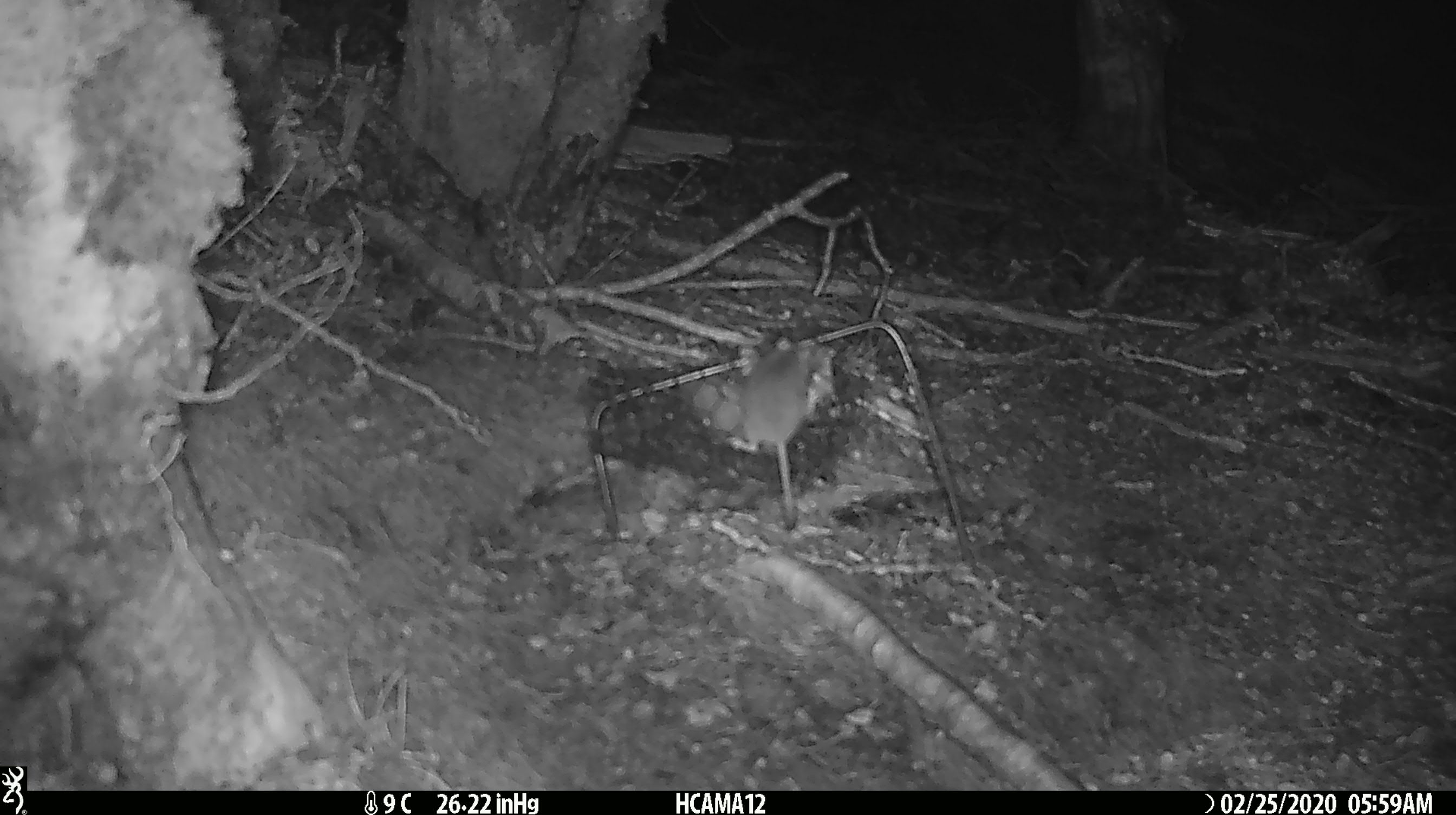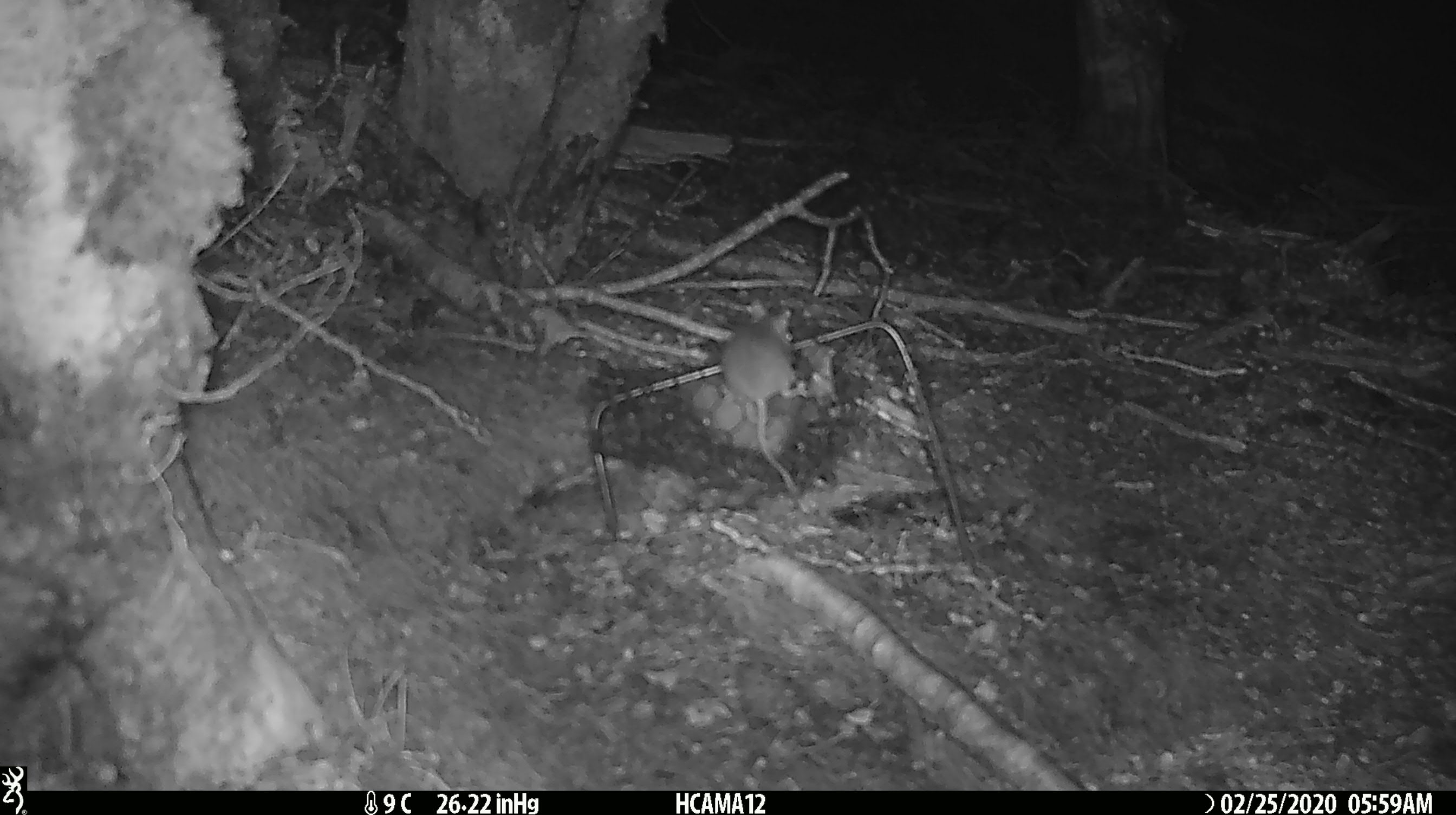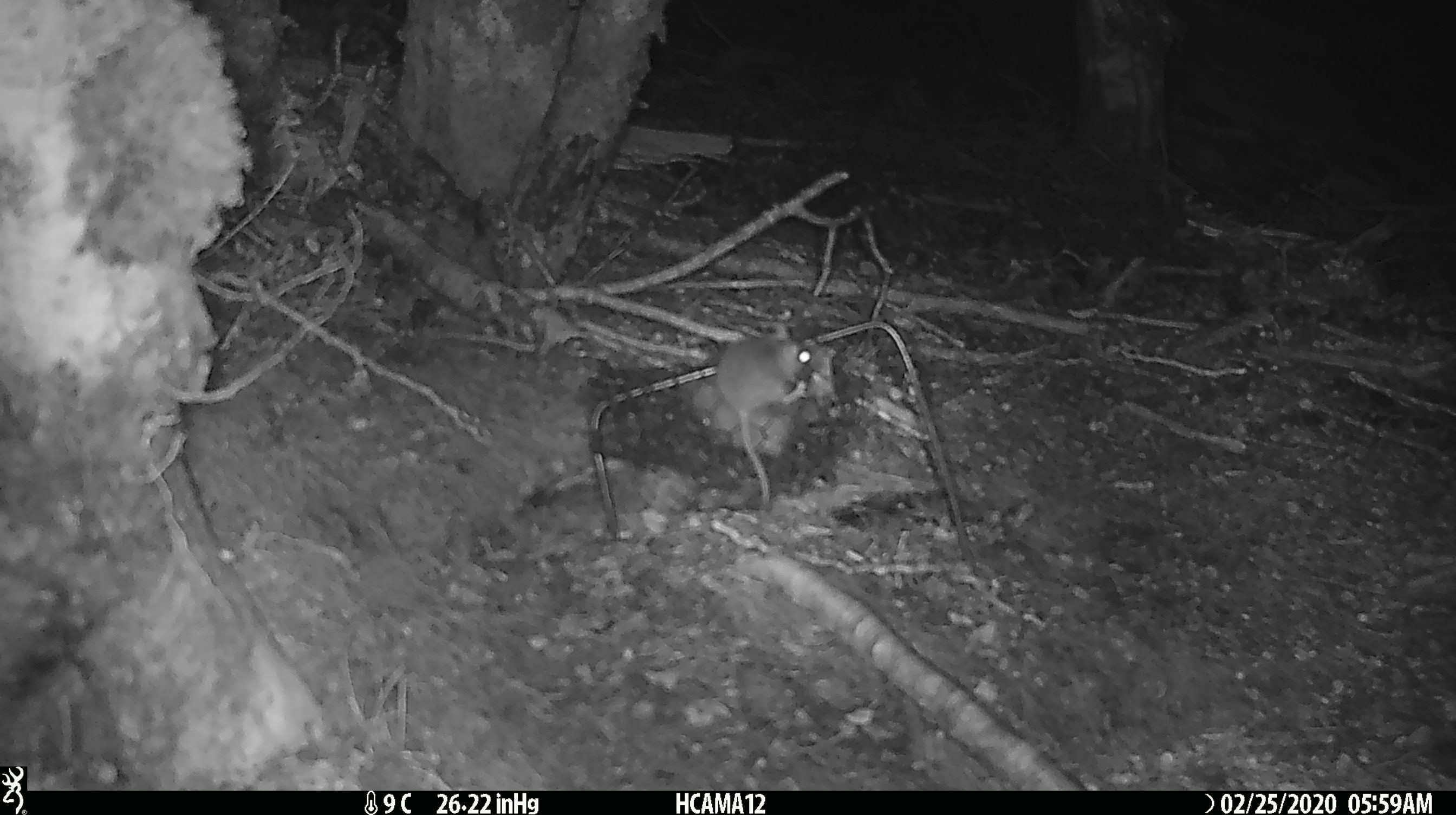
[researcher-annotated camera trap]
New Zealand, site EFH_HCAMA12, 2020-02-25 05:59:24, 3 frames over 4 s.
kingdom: Animalia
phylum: Chordata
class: Mammalia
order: Rodentia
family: Muridae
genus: Mus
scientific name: Mus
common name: mouse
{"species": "mouse (Mus)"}